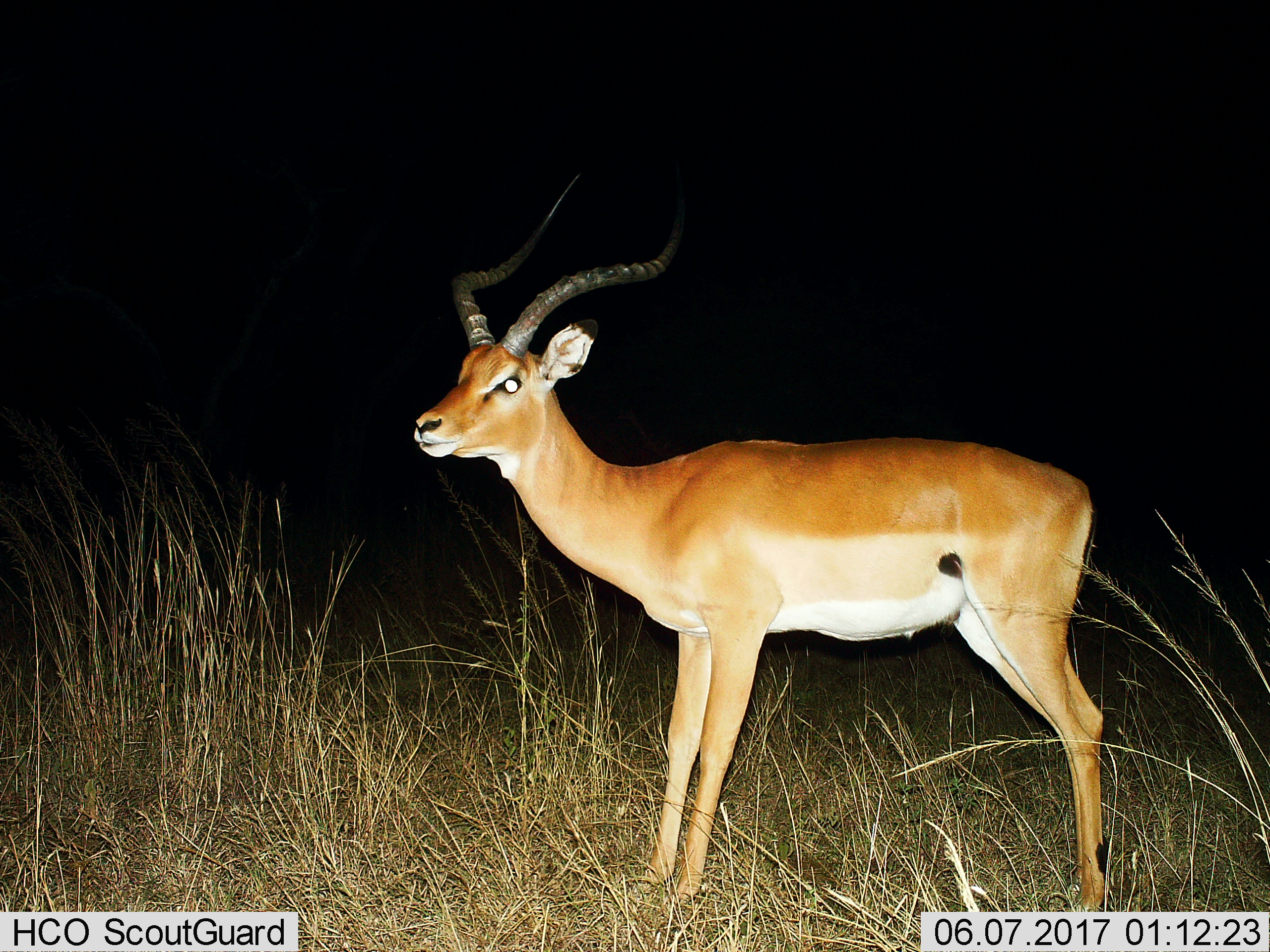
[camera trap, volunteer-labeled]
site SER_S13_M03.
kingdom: Animalia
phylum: Chordata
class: Mammalia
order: Artiodactyla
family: Bovidae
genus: Aepyceros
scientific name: Aepyceros melampus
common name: impala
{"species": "impala (Aepyceros melampus)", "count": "1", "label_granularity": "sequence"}